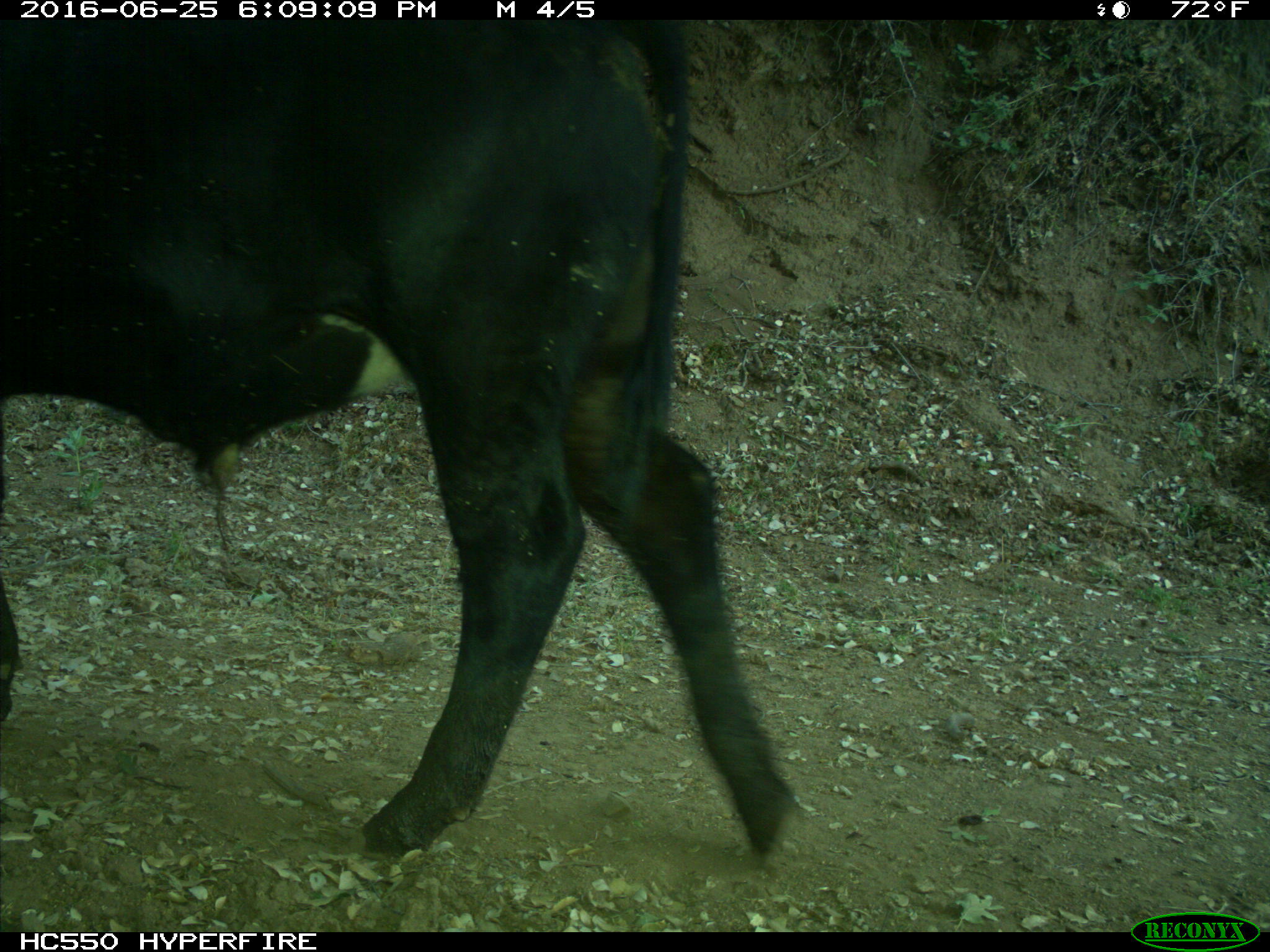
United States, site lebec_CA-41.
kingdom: Animalia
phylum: Chordata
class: Mammalia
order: Artiodactyla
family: Bovidae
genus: Bos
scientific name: Bos taurus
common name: domestic cow